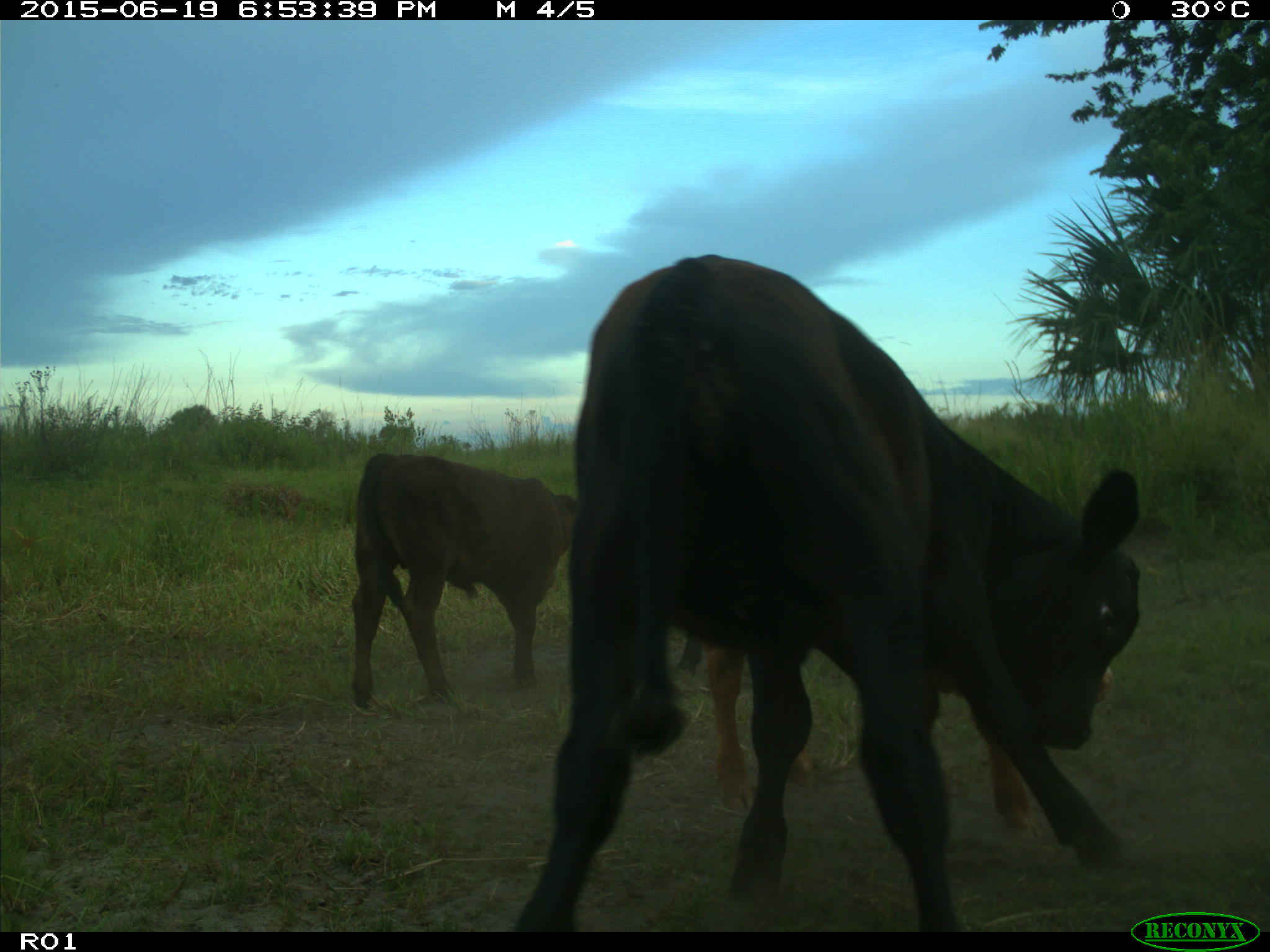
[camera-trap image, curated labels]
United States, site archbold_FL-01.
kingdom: Animalia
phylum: Chordata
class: Mammalia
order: Artiodactyla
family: Bovidae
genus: Bos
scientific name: Bos taurus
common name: domestic cow